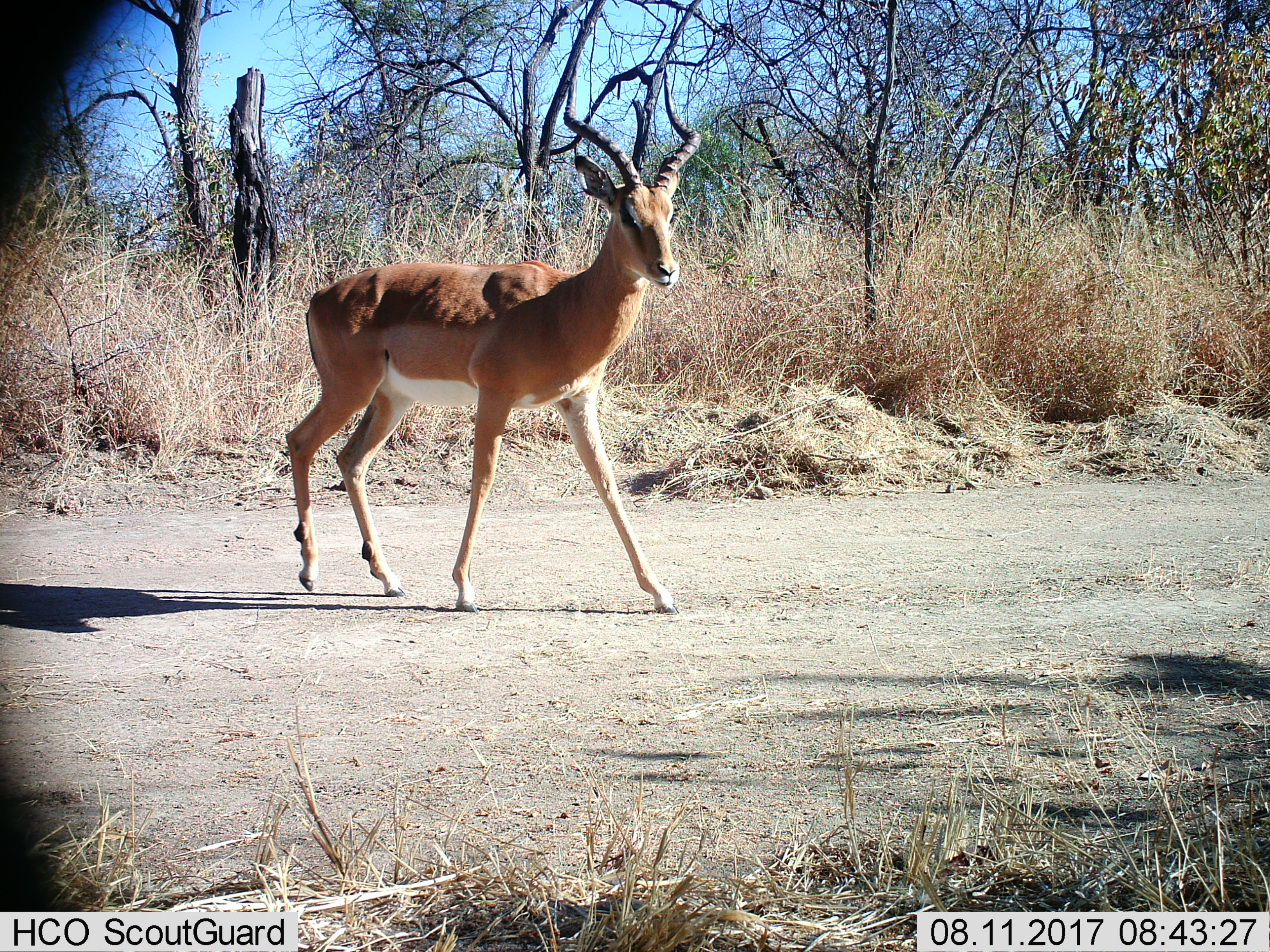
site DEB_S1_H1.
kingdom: Animalia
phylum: Chordata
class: Mammalia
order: Artiodactyla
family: Bovidae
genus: Aepyceros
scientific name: Aepyceros melampus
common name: impala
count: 1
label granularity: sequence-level